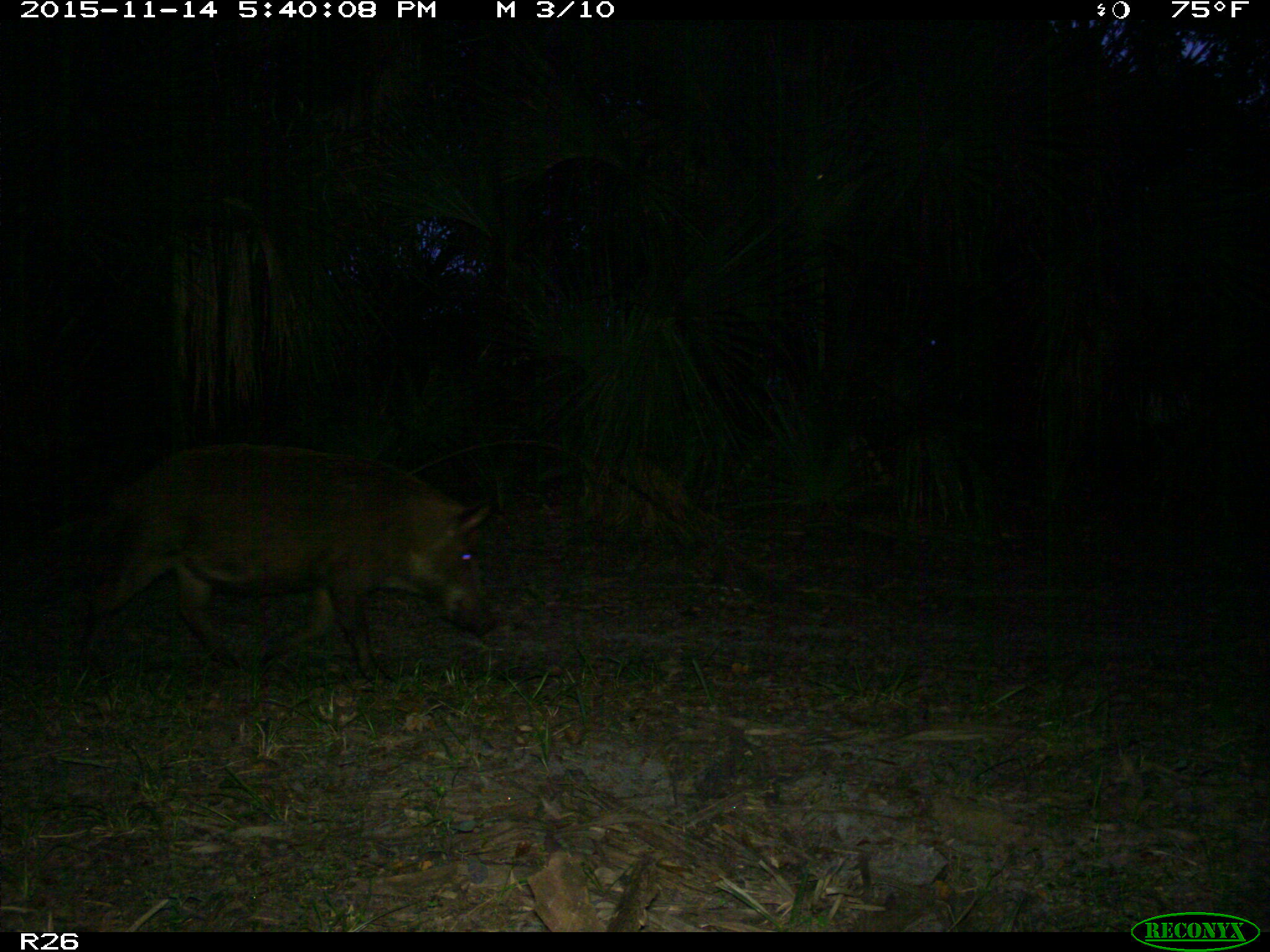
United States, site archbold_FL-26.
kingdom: Animalia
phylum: Chordata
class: Mammalia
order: Artiodactyla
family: Suidae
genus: Sus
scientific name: Sus scrofa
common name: wild boar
Sus scrofa (wild boar).